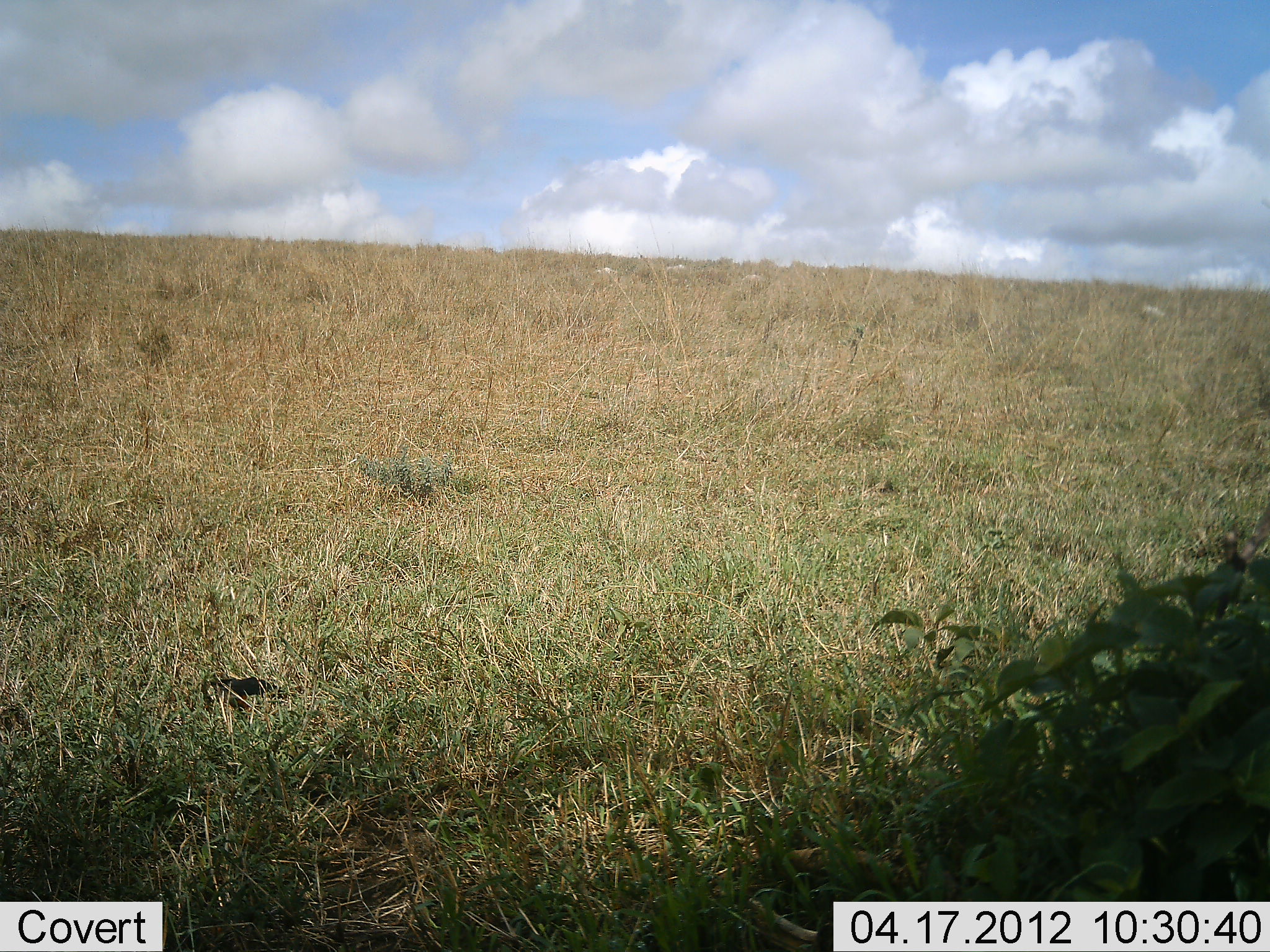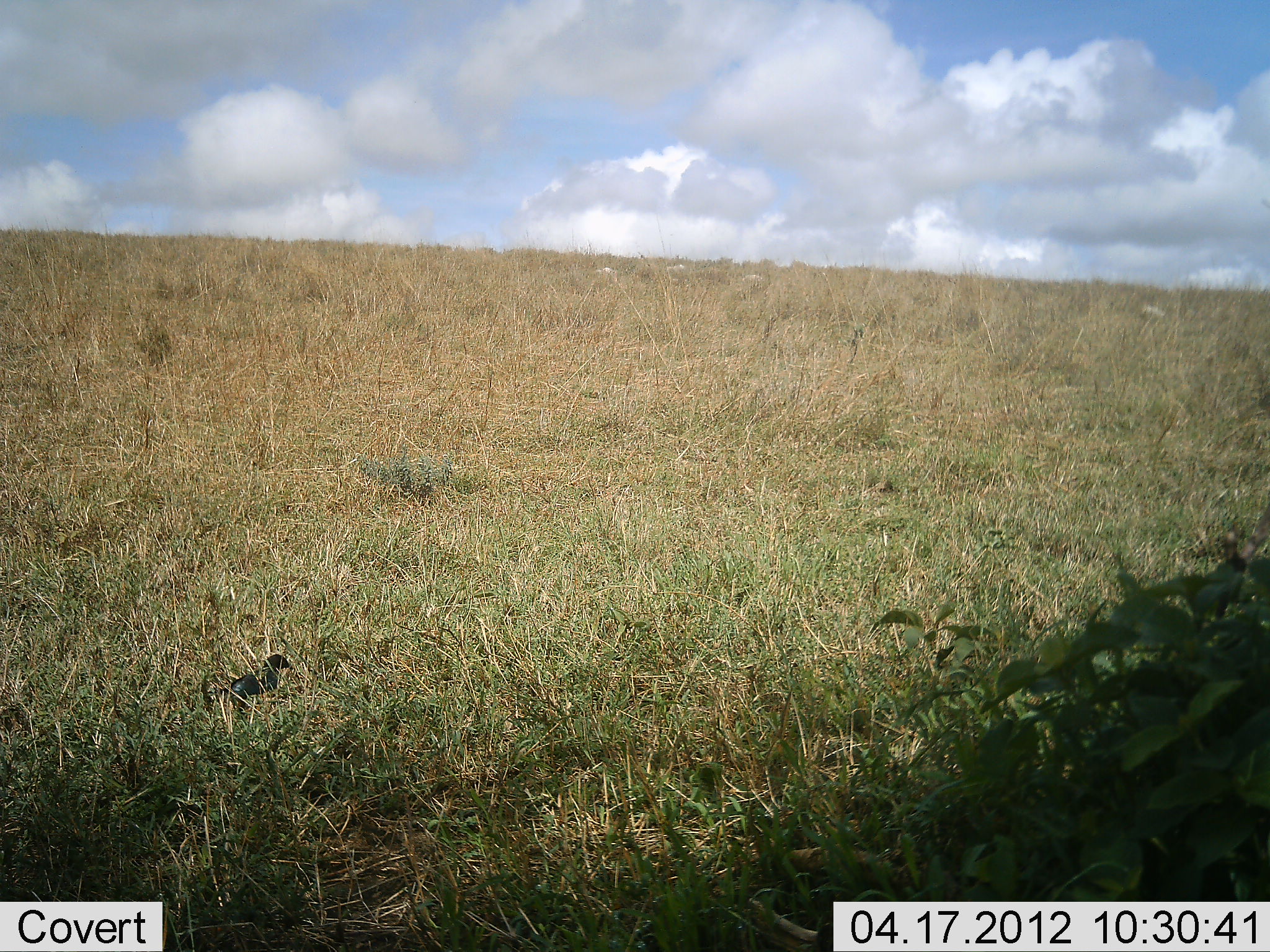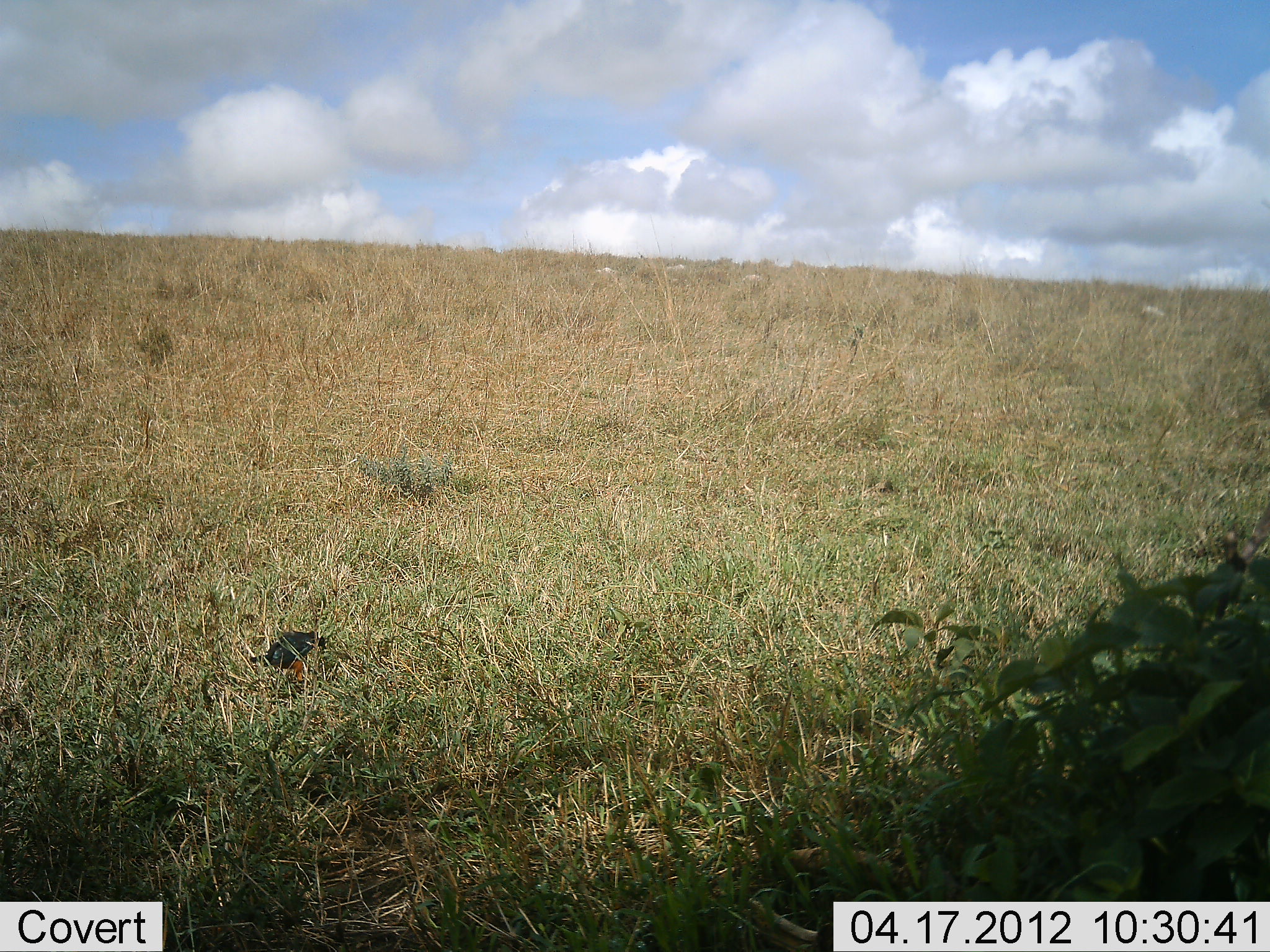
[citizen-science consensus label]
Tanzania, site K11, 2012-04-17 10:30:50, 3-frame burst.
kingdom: Animalia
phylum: Chordata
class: Aves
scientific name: Aves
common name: bird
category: otherbird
Otherbird (bird) (Aves), count 1. Behavior (volunteer vote fractions): standing 29%, resting 0%, moving 52%, interacting 0%. Young present (vote fraction): 0%. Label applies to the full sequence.